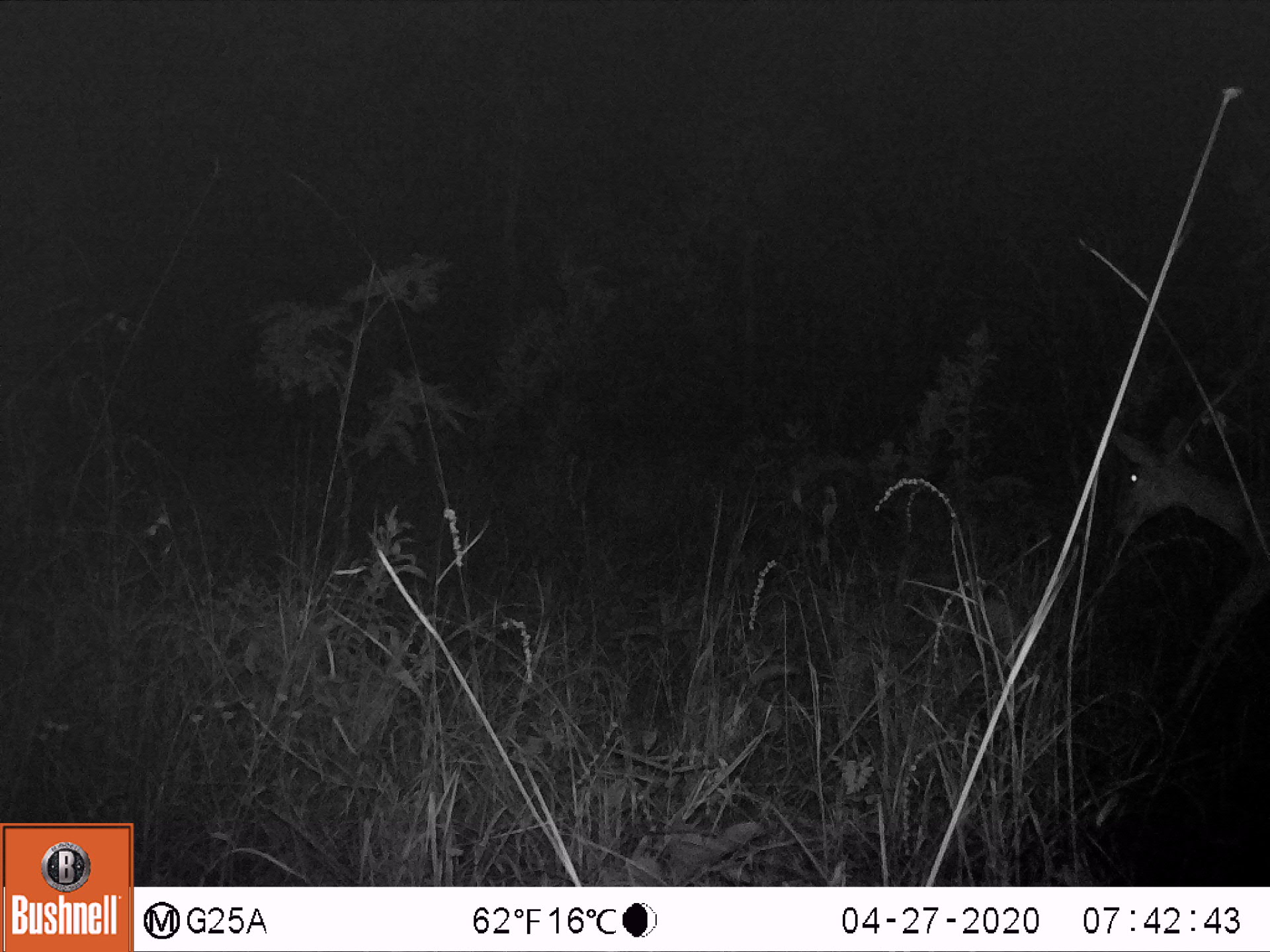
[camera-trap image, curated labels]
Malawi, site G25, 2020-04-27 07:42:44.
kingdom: Animalia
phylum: Chordata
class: Mammalia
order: Artiodactyla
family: Bovidae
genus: Redunca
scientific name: Redunca arundinum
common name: southern reedbuck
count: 1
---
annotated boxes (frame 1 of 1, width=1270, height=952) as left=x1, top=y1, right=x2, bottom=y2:
southern reedbuck: left=1105, top=407, right=1268, bottom=568